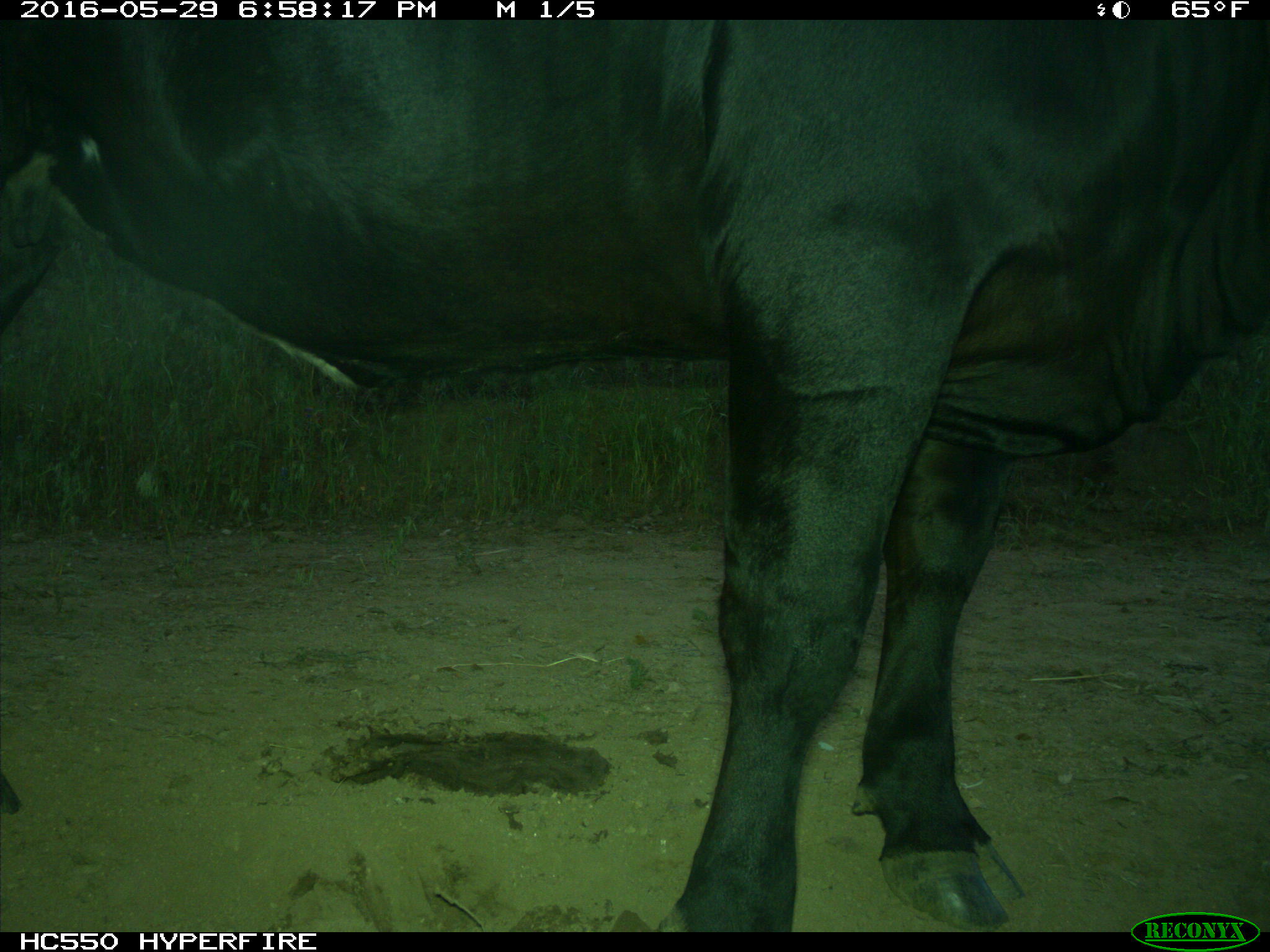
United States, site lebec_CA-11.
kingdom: Animalia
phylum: Chordata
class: Mammalia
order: Artiodactyla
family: Bovidae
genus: Bos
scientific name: Bos taurus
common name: domestic cow